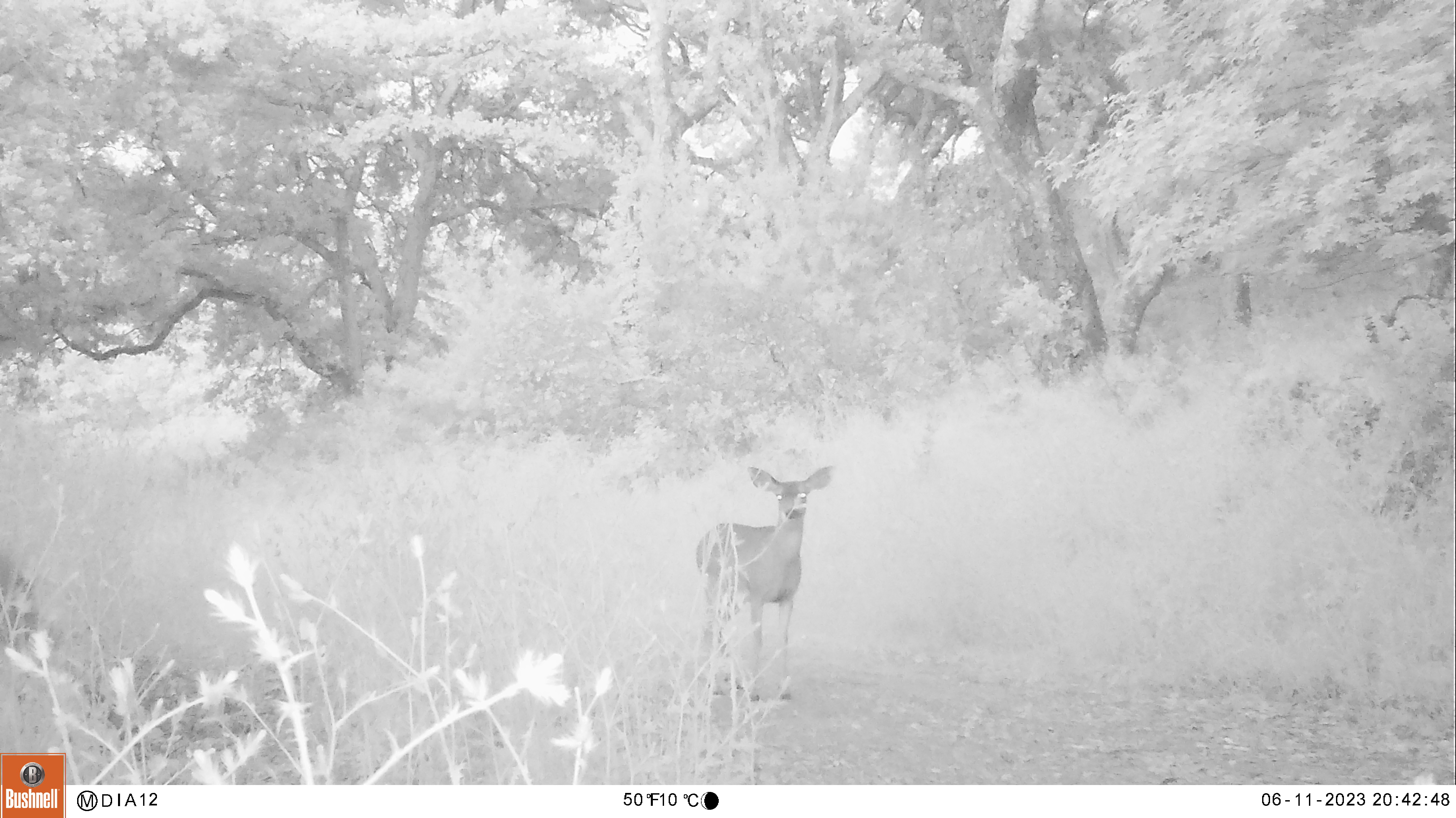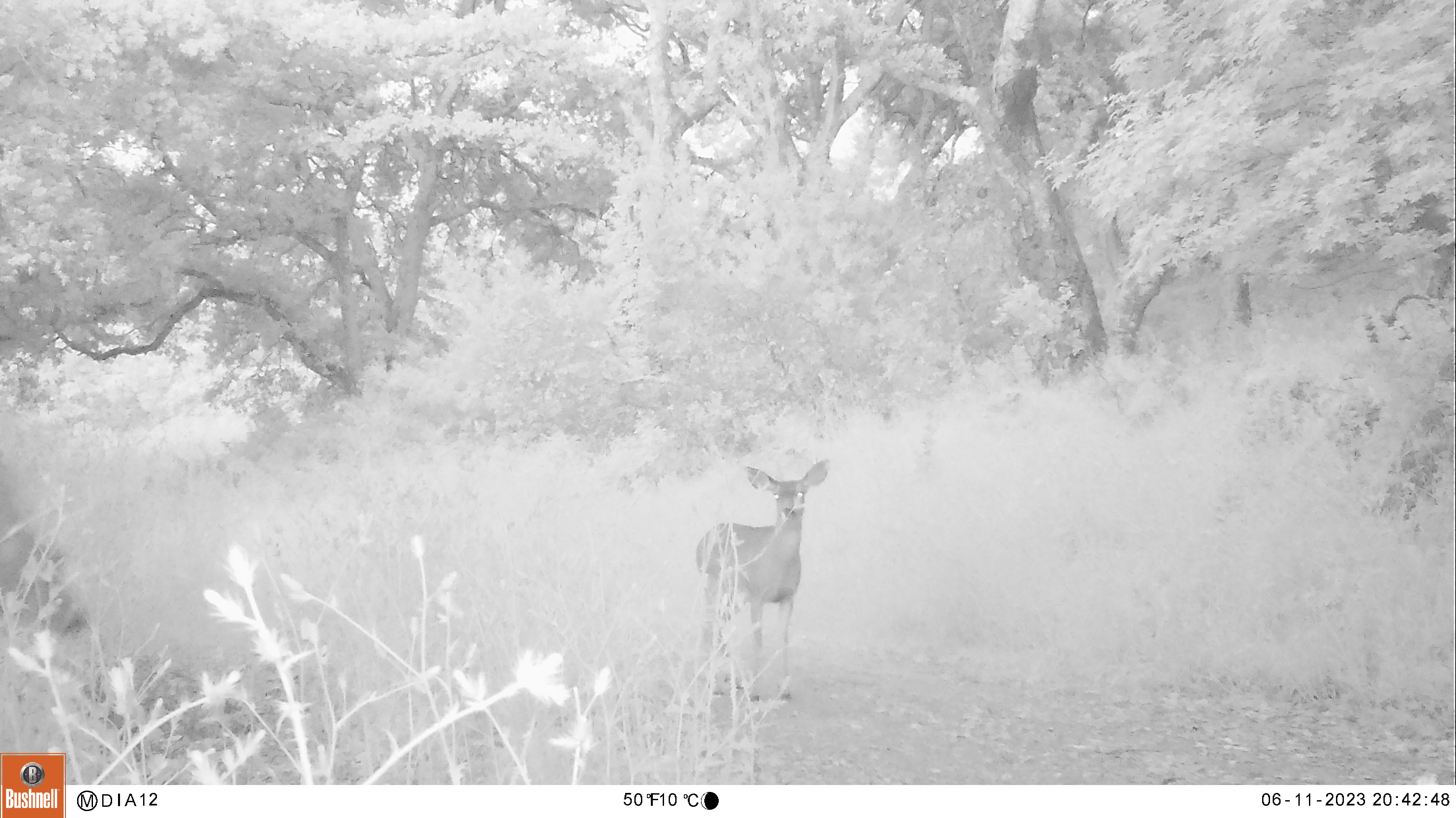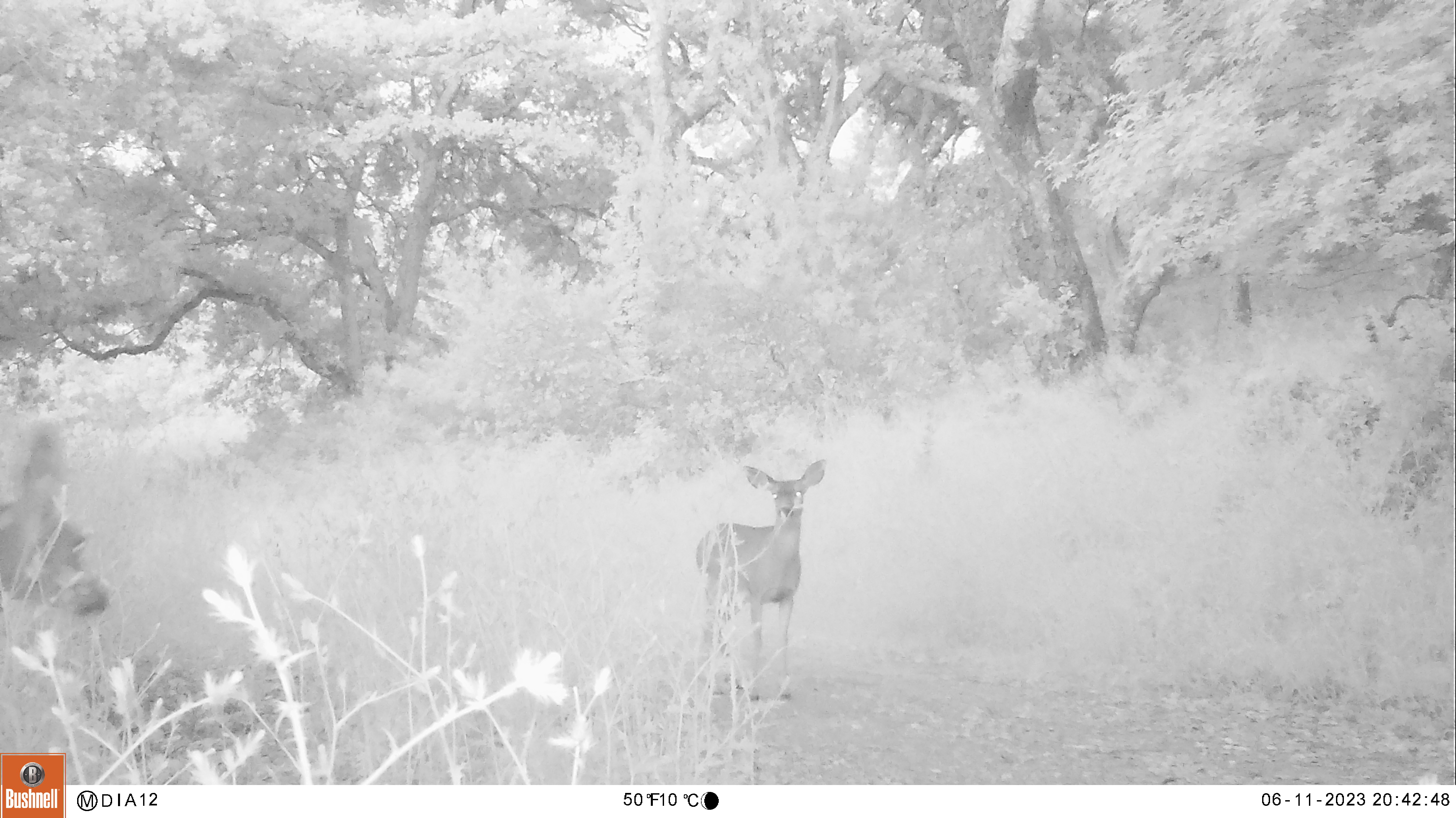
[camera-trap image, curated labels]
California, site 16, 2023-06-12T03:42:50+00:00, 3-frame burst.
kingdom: Animalia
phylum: Chordata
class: Mammalia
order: Artiodactyla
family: Cervidae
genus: Odocoileus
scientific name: Odocoileus hemionus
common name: mule deer